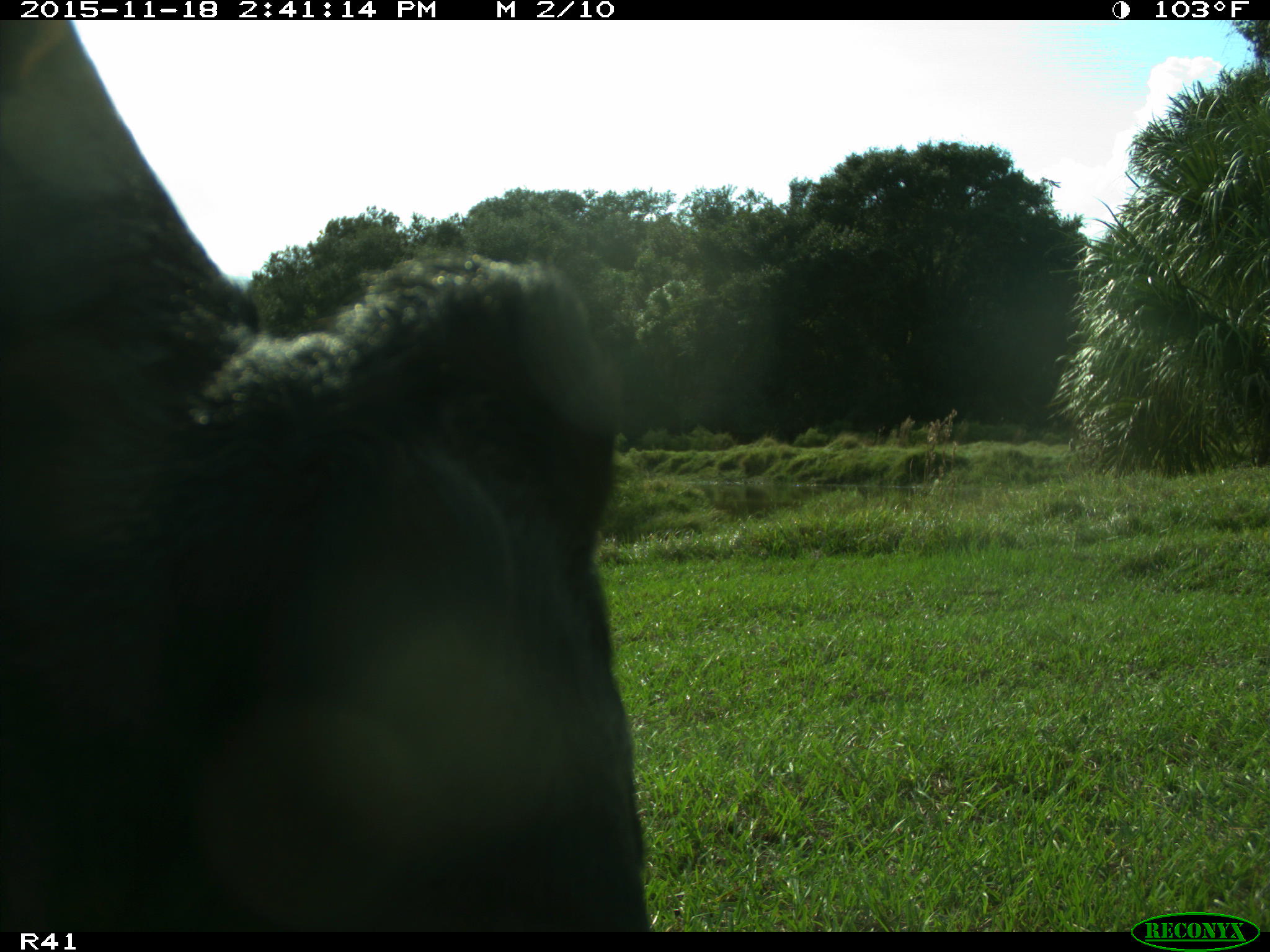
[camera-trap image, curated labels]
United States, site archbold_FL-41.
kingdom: Animalia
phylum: Chordata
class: Mammalia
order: Artiodactyla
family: Bovidae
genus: Bos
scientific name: Bos taurus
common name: domestic cow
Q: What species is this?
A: Bos taurus (domestic cow).